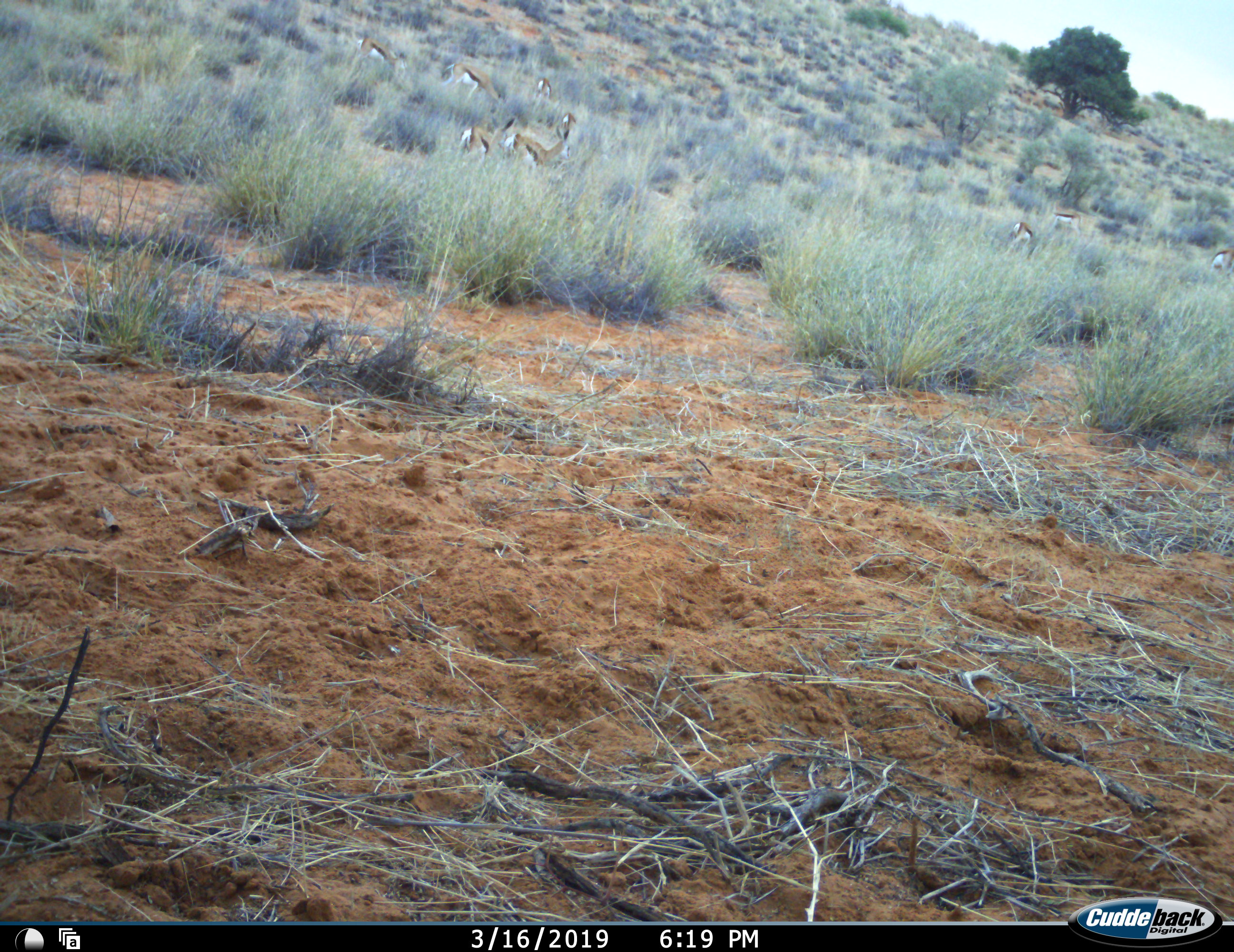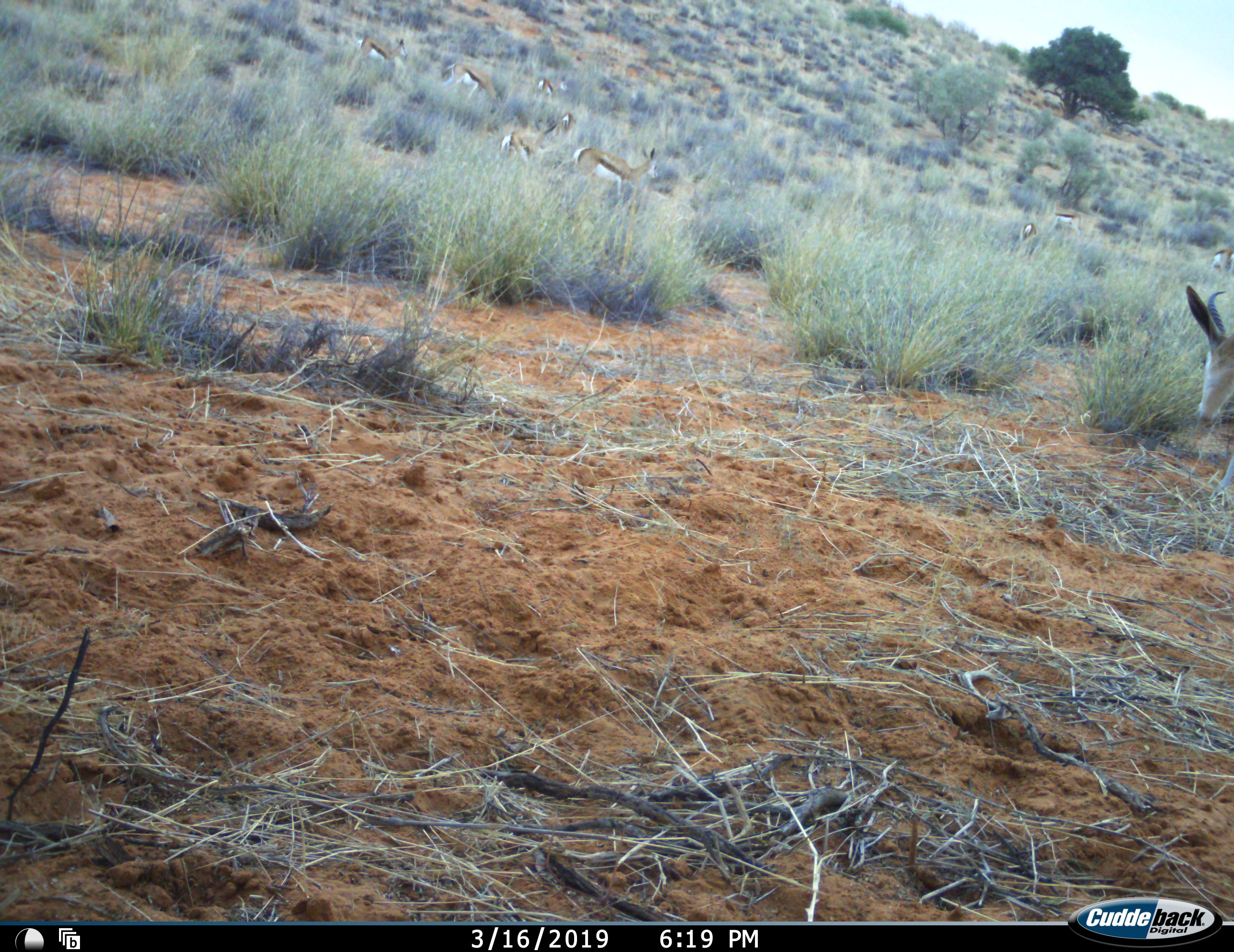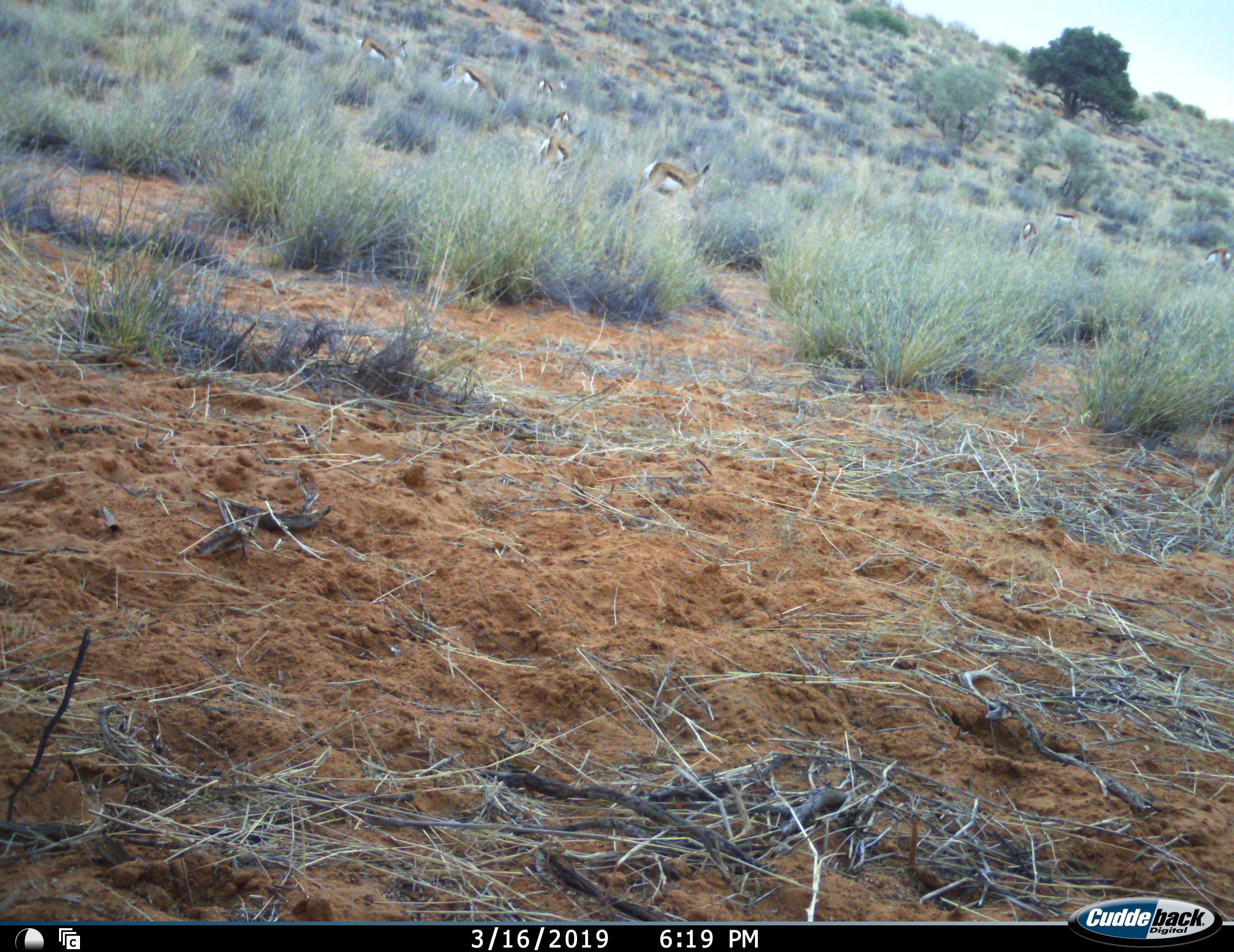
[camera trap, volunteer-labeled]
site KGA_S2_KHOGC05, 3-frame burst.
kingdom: Animalia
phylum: Chordata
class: Mammalia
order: Artiodactyla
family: Bovidae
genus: Antidorcas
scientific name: Antidorcas marsupialis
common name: springbok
Springbok (Antidorcas marsupialis), count 10. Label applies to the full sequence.